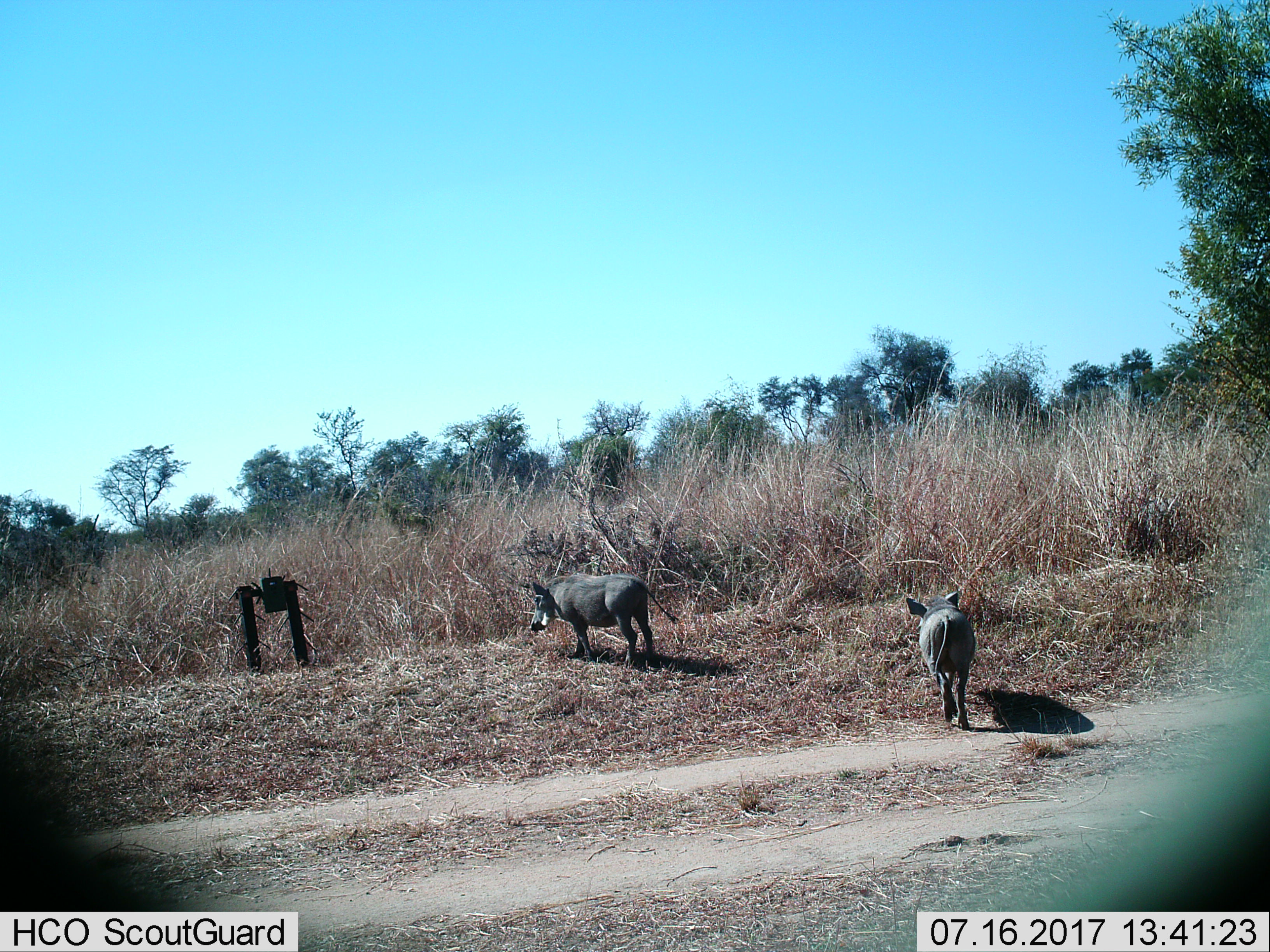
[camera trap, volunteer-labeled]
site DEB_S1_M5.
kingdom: Animalia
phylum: Chordata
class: Mammalia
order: Artiodactyla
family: Suidae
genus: Phacochoerus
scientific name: Phacochoerus africanus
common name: warthog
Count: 2.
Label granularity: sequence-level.